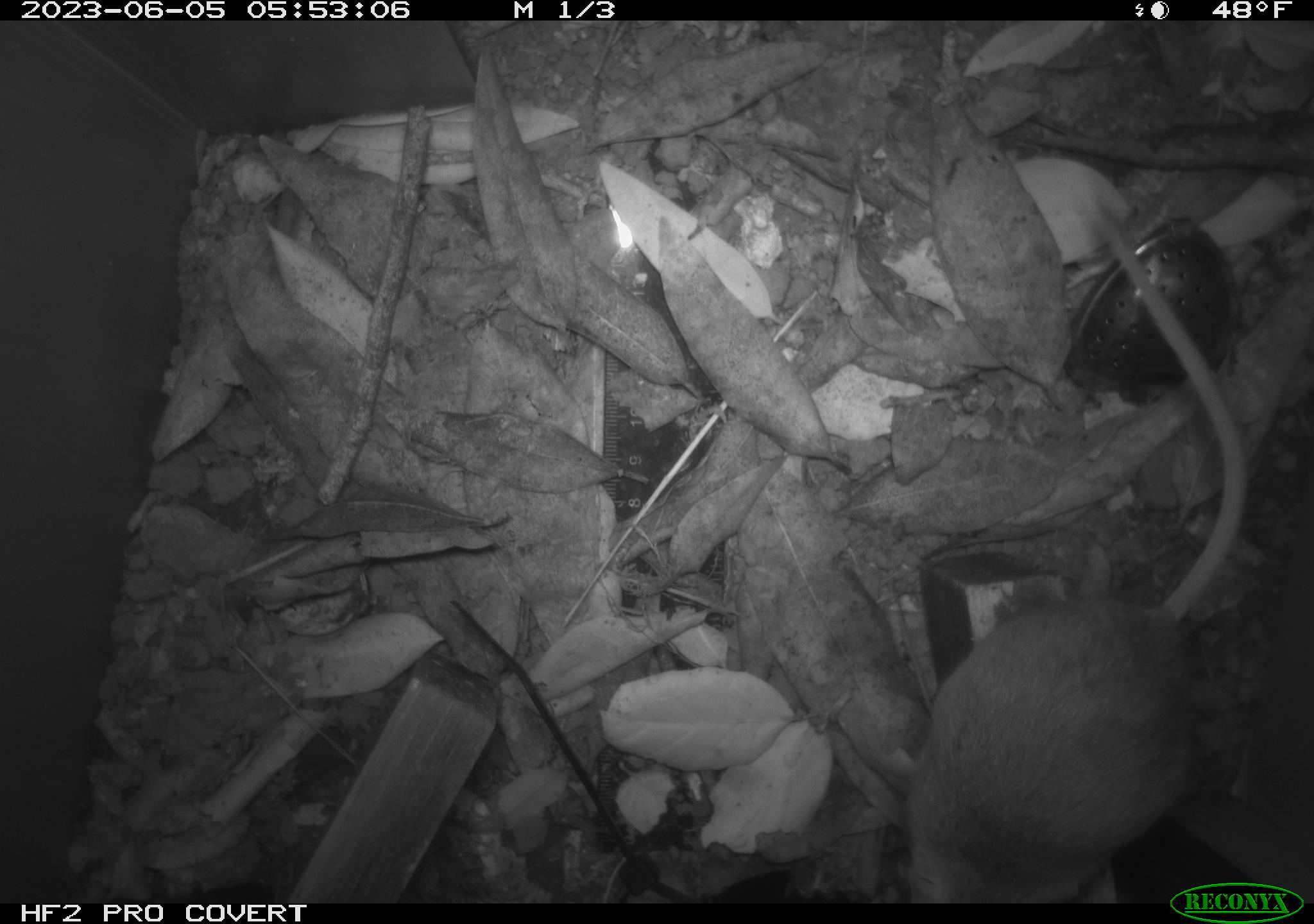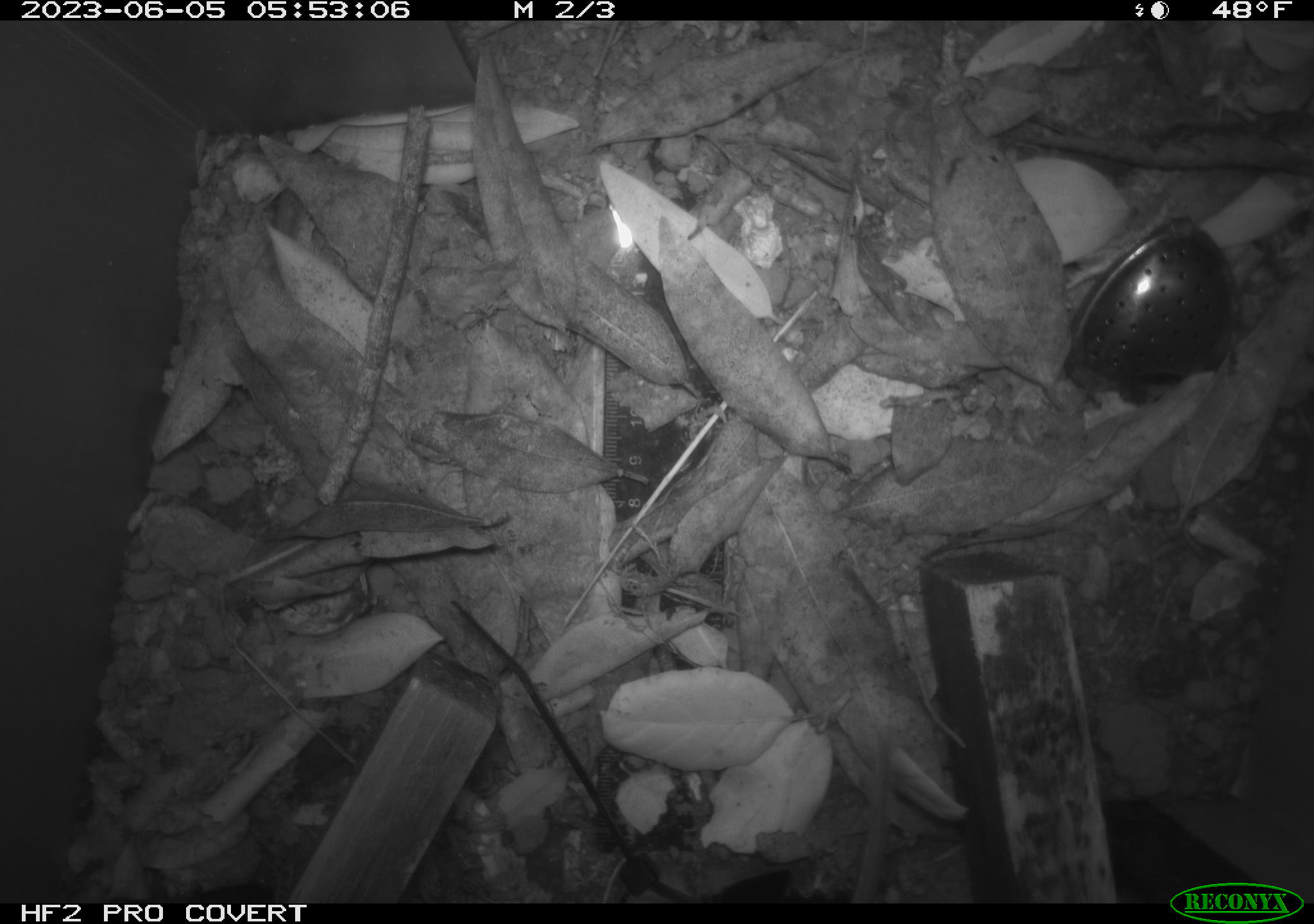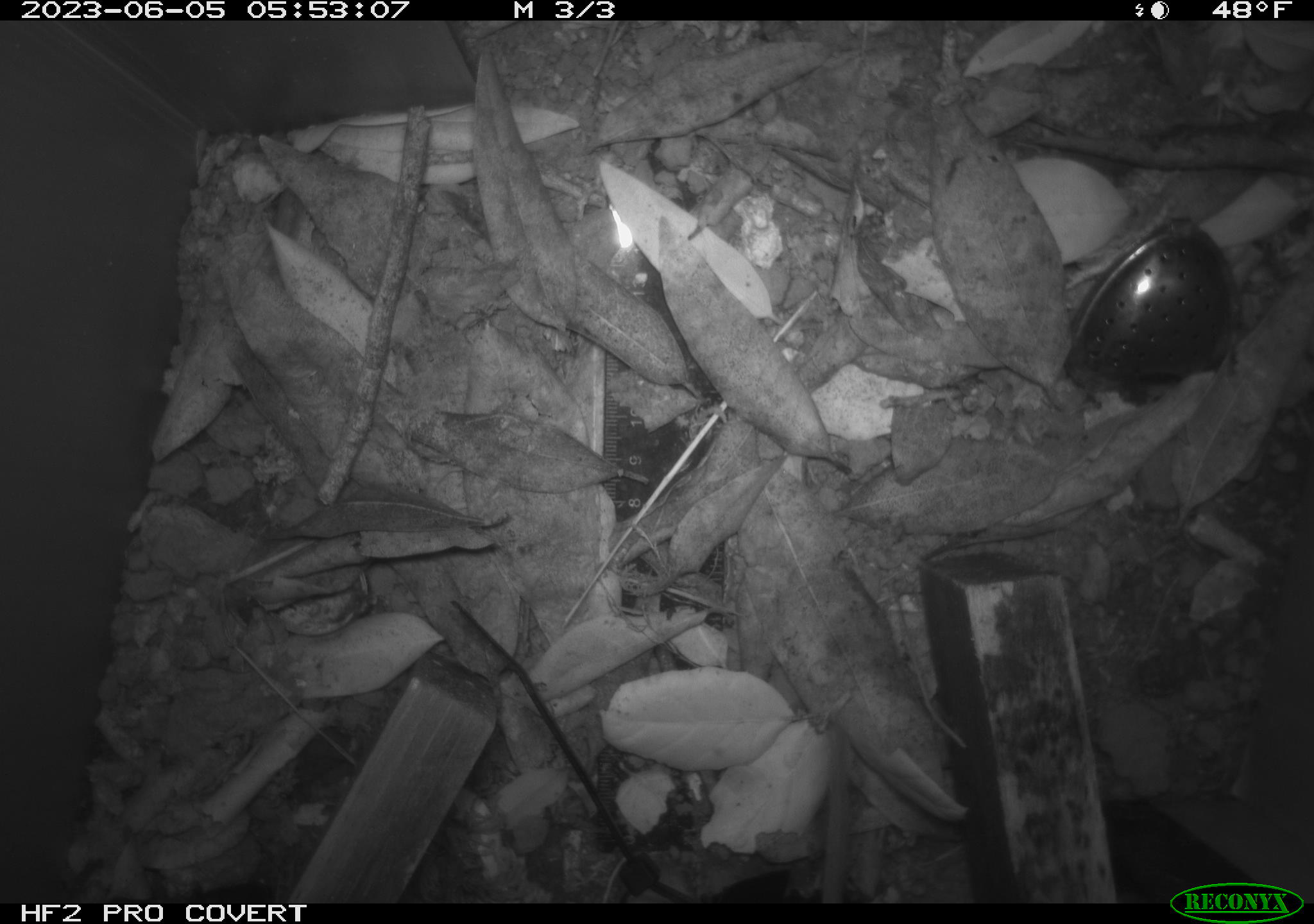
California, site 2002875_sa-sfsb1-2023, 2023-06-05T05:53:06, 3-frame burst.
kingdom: Animalia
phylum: Chordata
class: Mammalia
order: Rodentia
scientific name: Rodentia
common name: mouse species